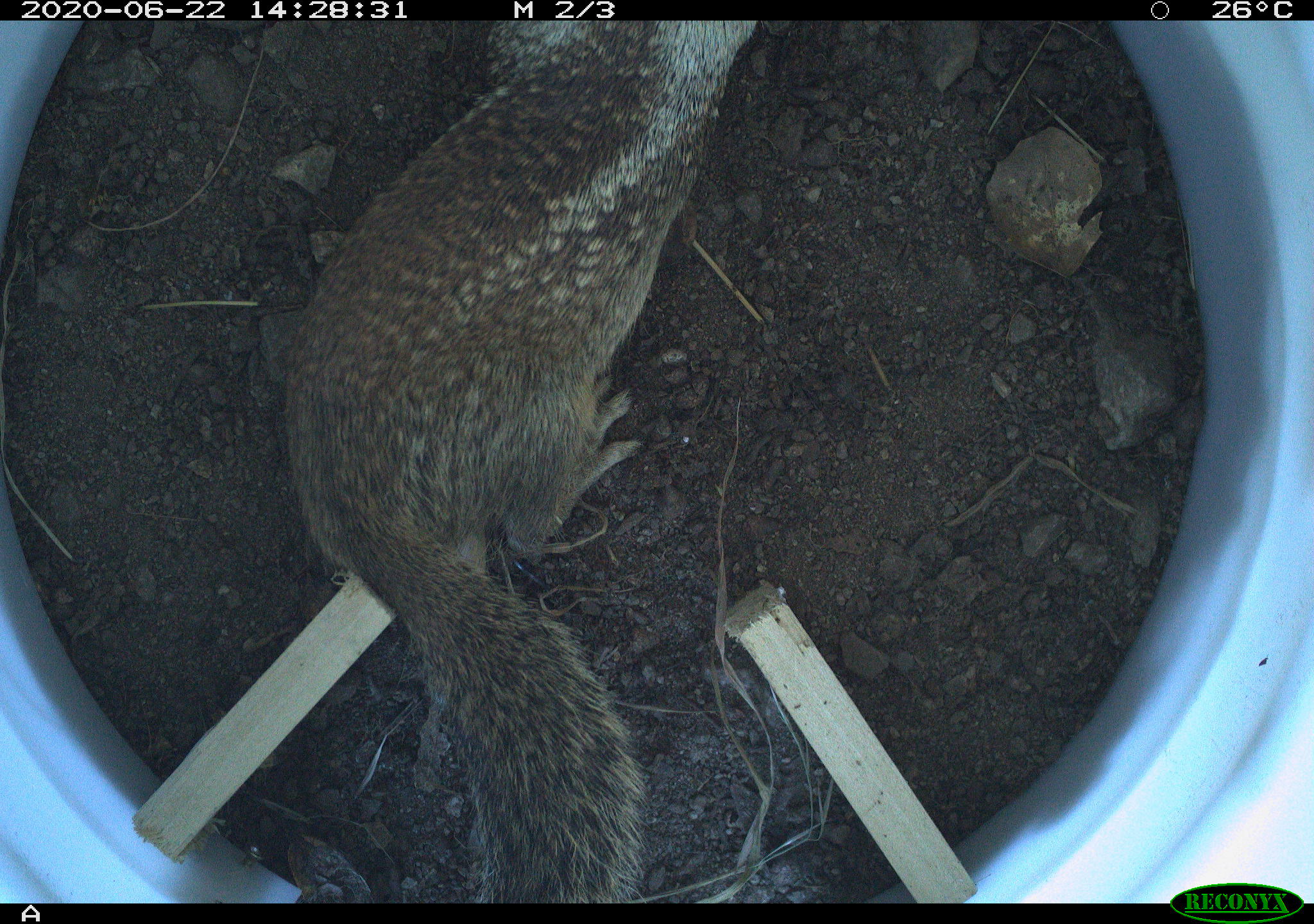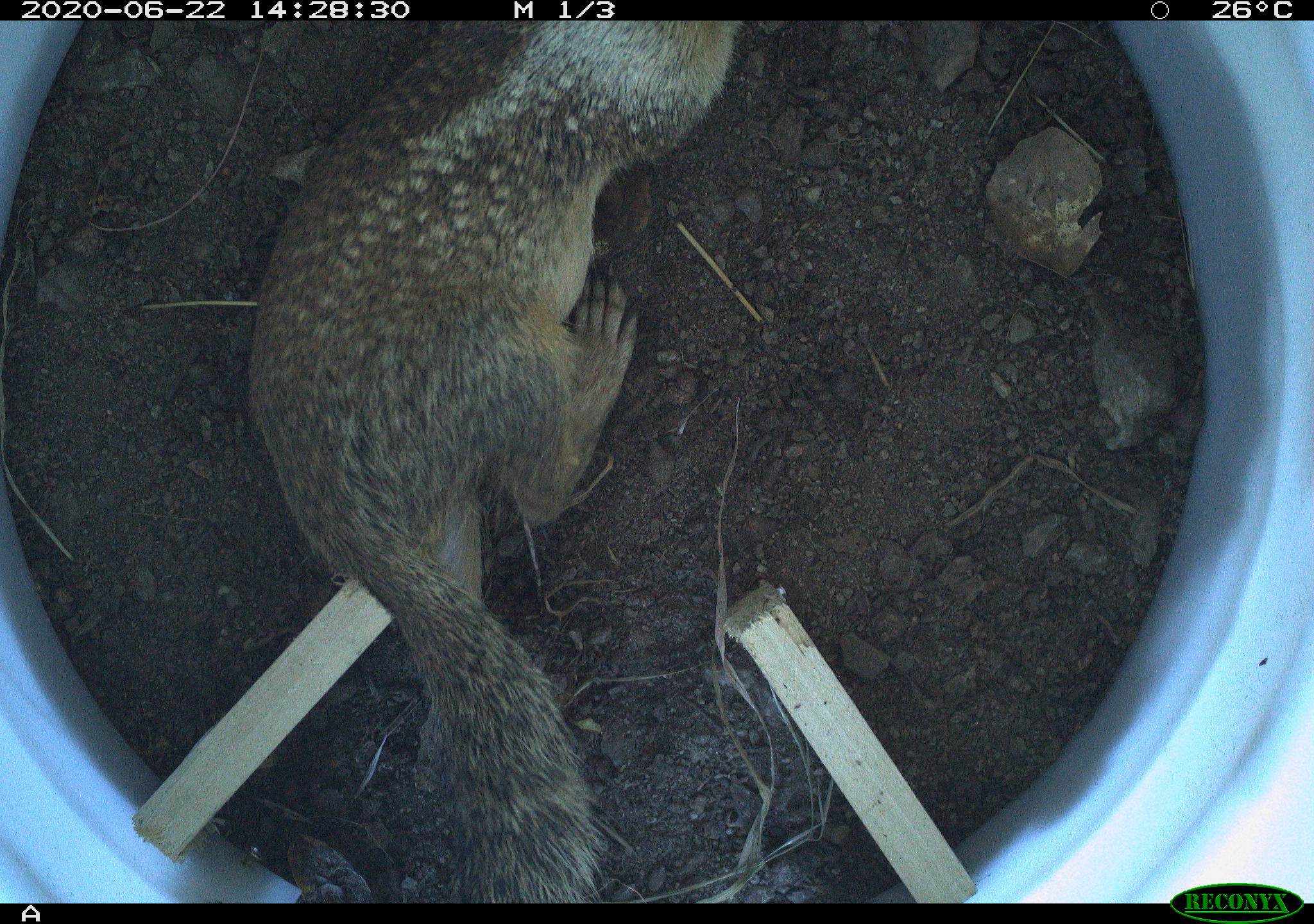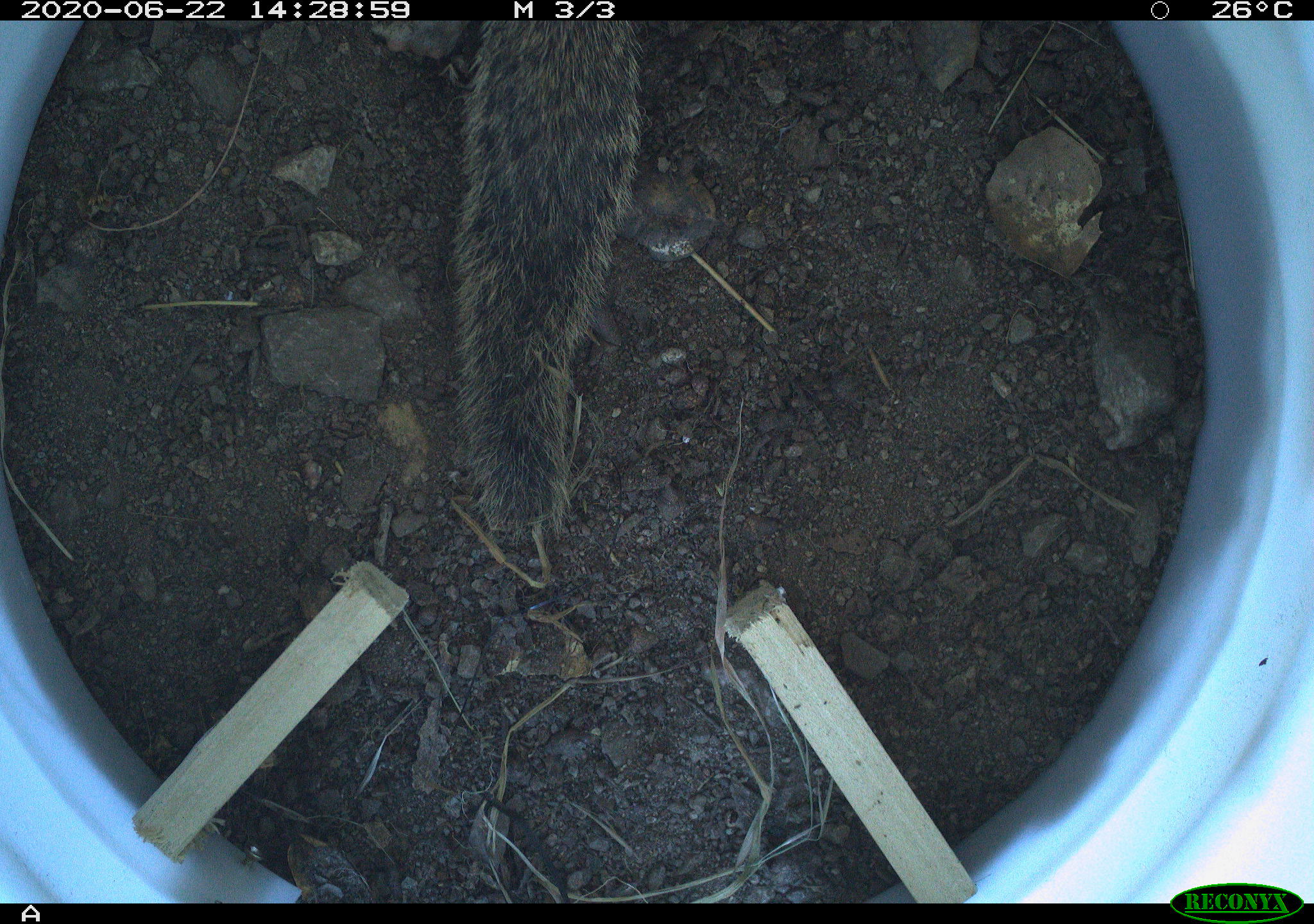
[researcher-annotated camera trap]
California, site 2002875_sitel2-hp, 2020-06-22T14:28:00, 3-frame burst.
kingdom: Animalia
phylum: Chordata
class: Mammalia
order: Rodentia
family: Sciuridae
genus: Otospermophilus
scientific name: Otospermophilus beecheyi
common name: california ground squirrel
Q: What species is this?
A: California ground squirrel (Otospermophilus beecheyi).